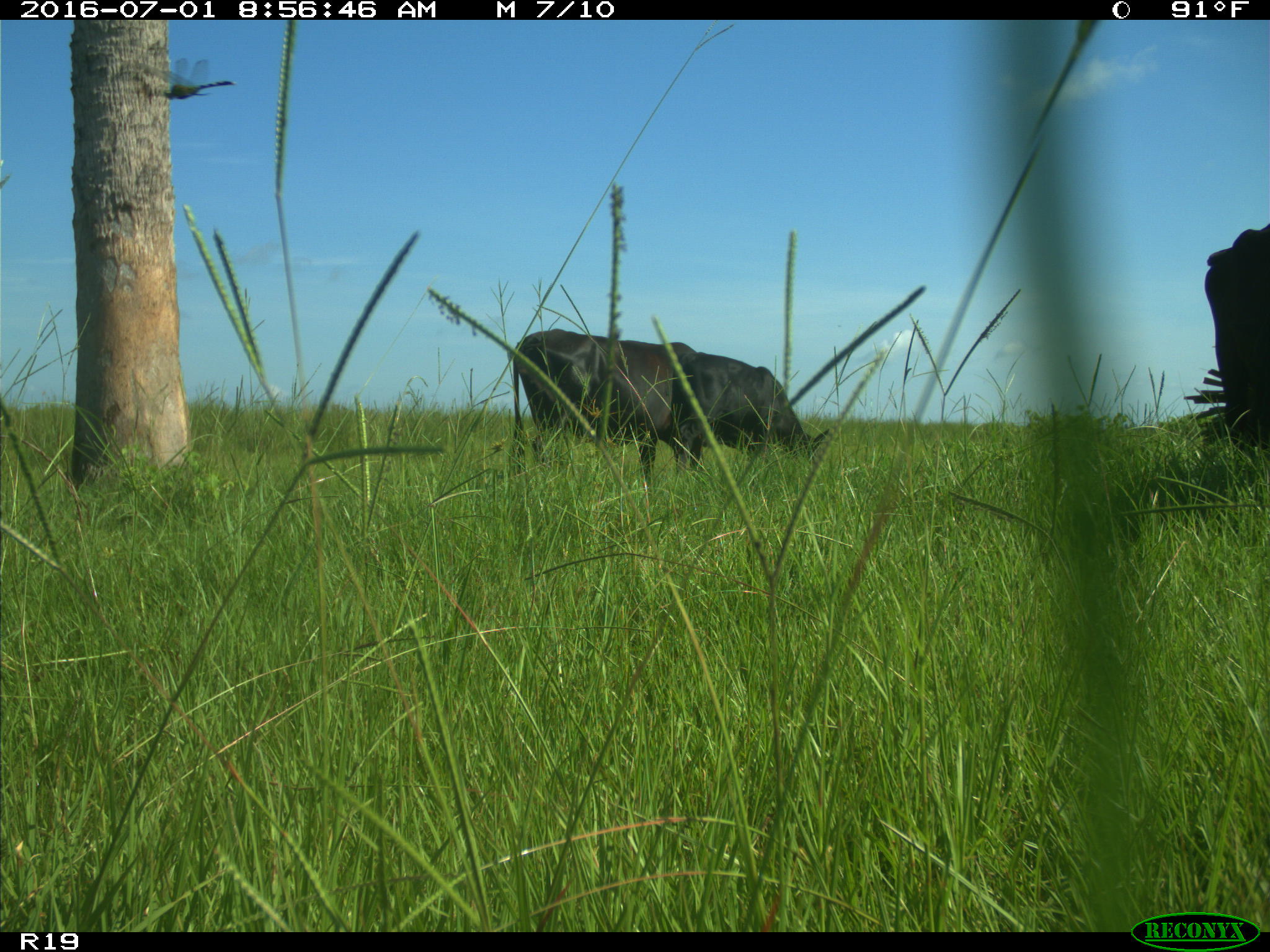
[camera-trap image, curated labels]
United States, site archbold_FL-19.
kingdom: Animalia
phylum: Chordata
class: Mammalia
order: Artiodactyla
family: Bovidae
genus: Bos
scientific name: Bos taurus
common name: domestic cow